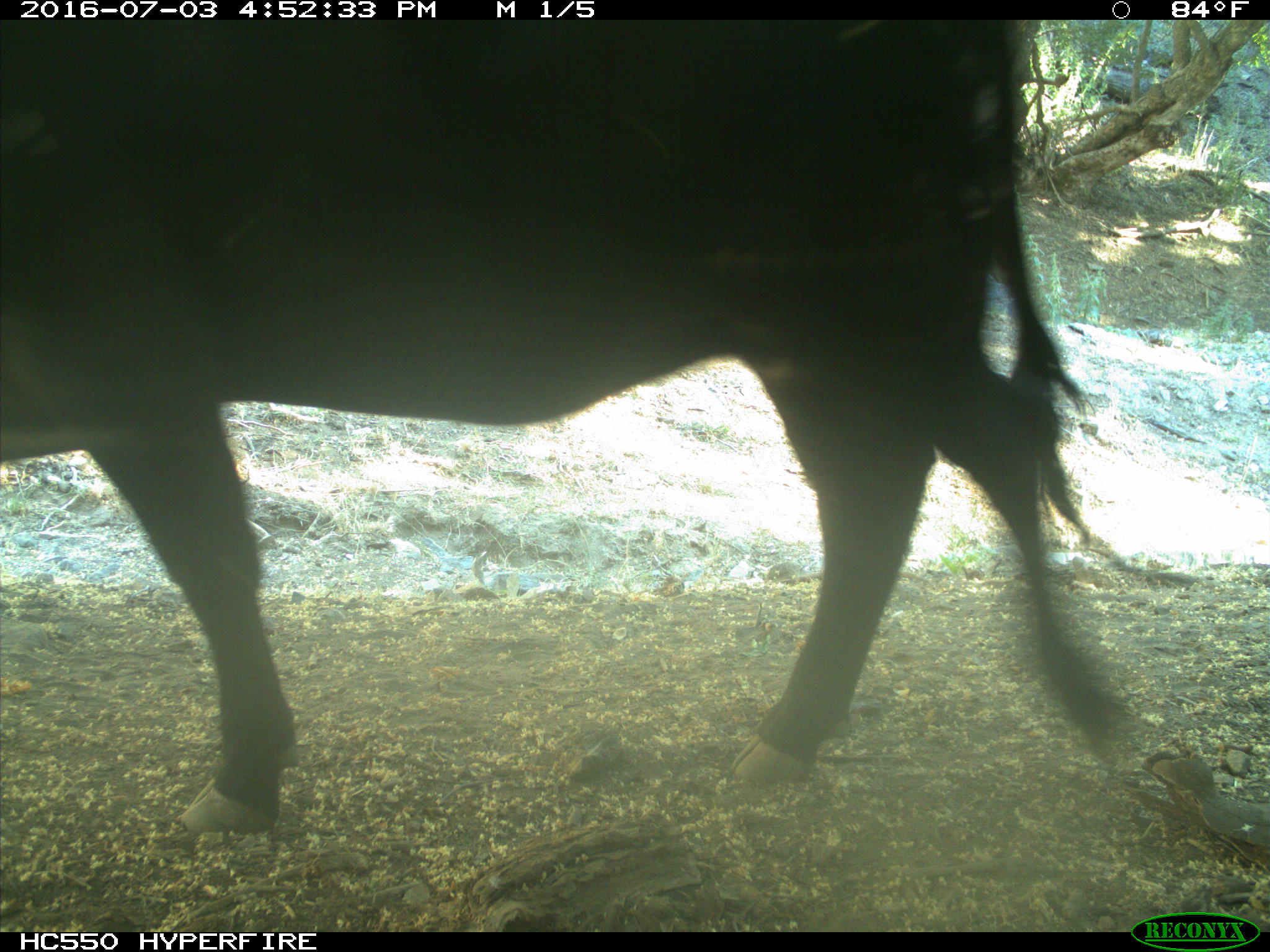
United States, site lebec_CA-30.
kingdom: Animalia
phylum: Chordata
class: Mammalia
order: Artiodactyla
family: Bovidae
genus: Bos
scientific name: Bos taurus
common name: domestic cow